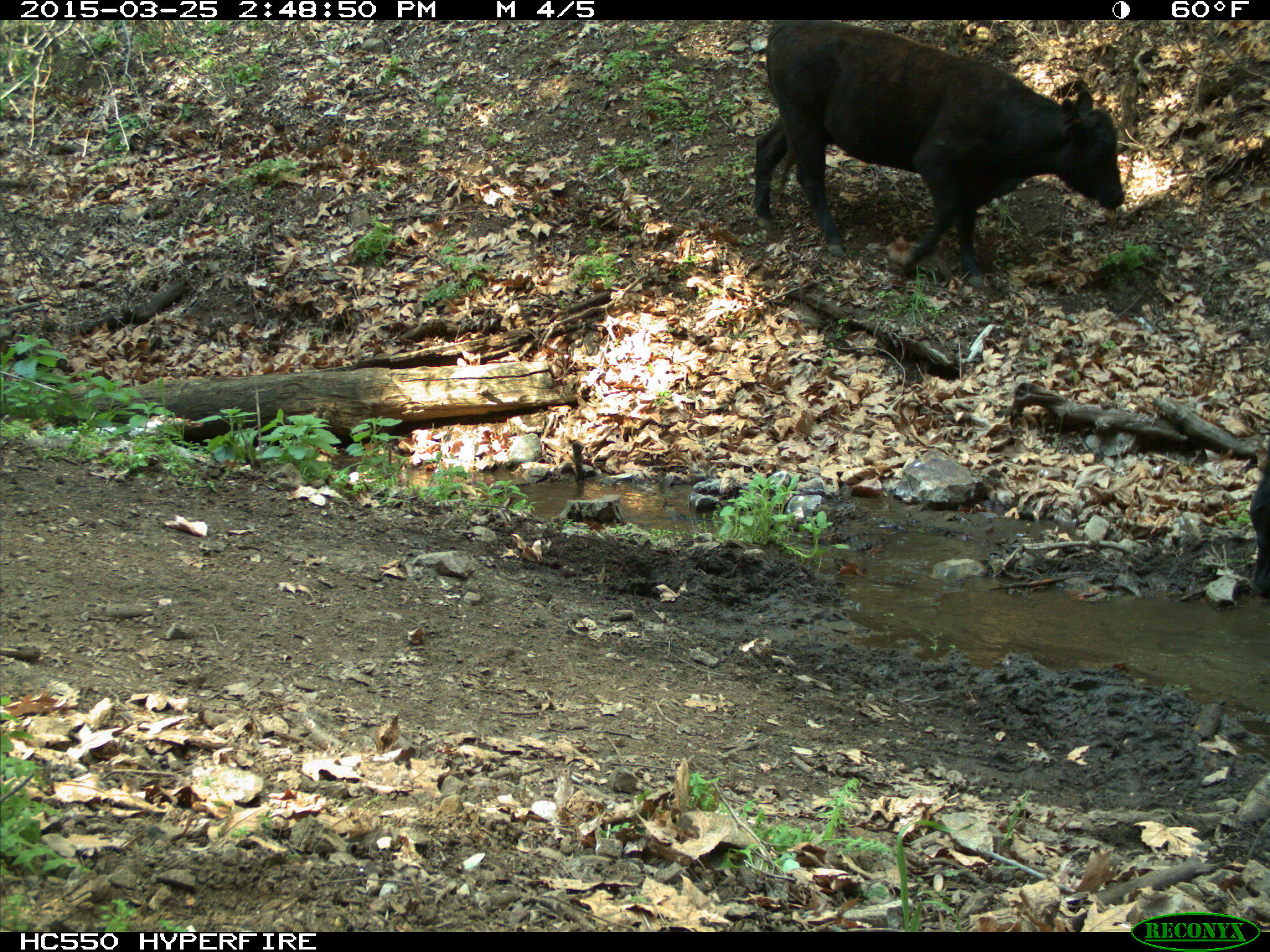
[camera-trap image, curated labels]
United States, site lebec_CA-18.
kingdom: Animalia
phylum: Chordata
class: Mammalia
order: Artiodactyla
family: Bovidae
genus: Bos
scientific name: Bos taurus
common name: domestic cow